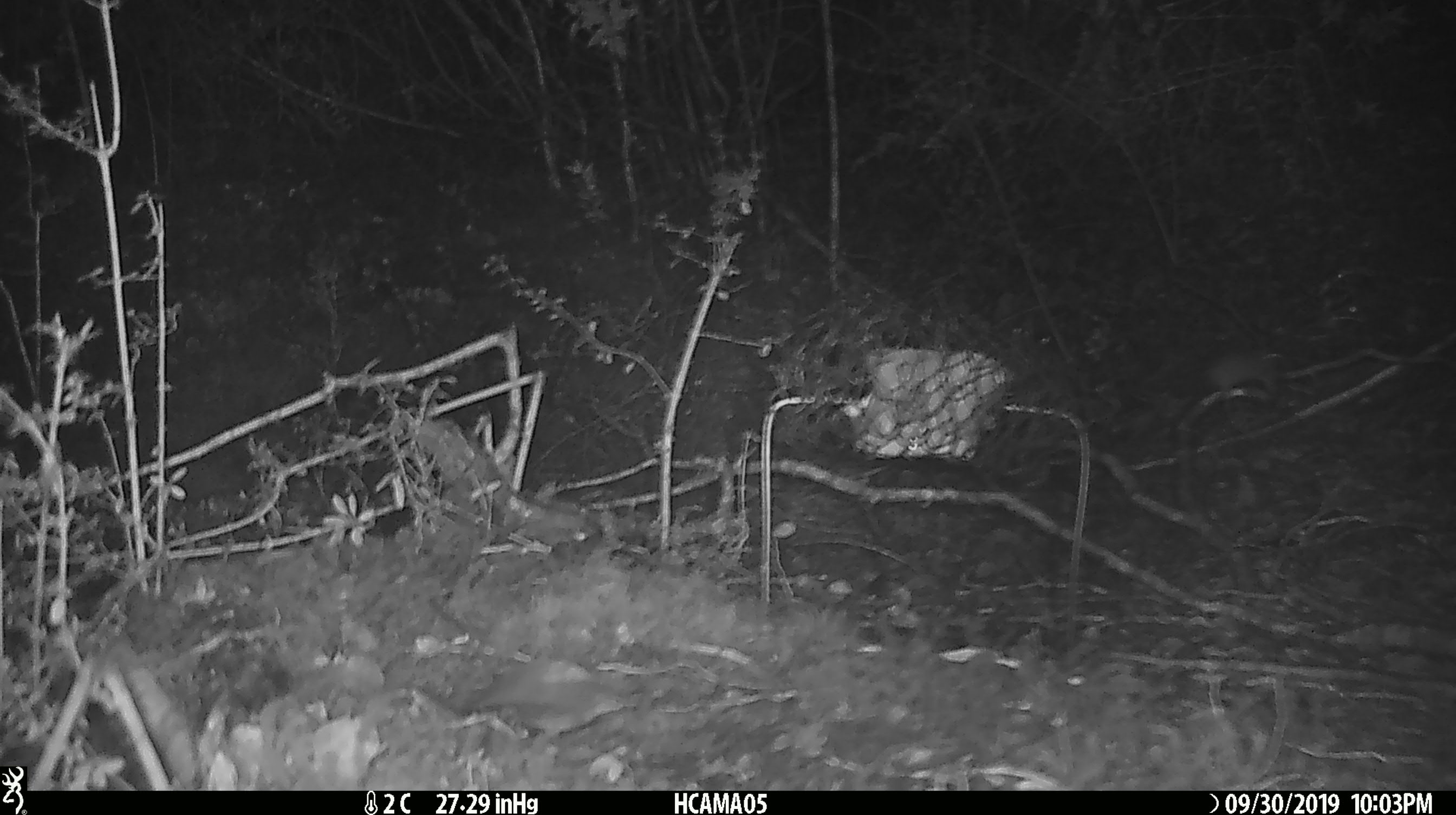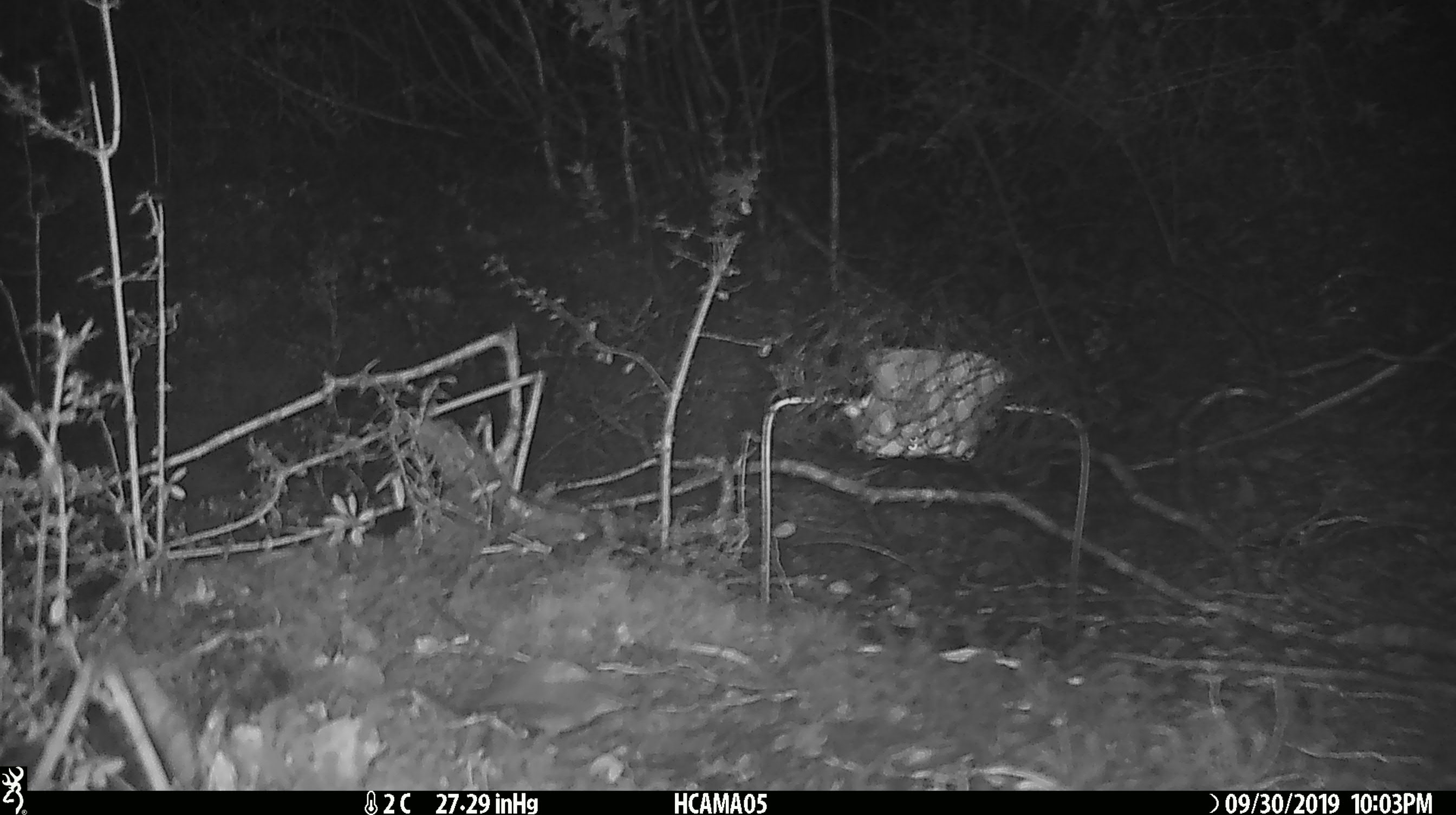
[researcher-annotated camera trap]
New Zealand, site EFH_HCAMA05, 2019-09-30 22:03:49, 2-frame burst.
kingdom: Animalia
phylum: Chordata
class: Mammalia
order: Rodentia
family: Muridae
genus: Mus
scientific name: Mus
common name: mouse